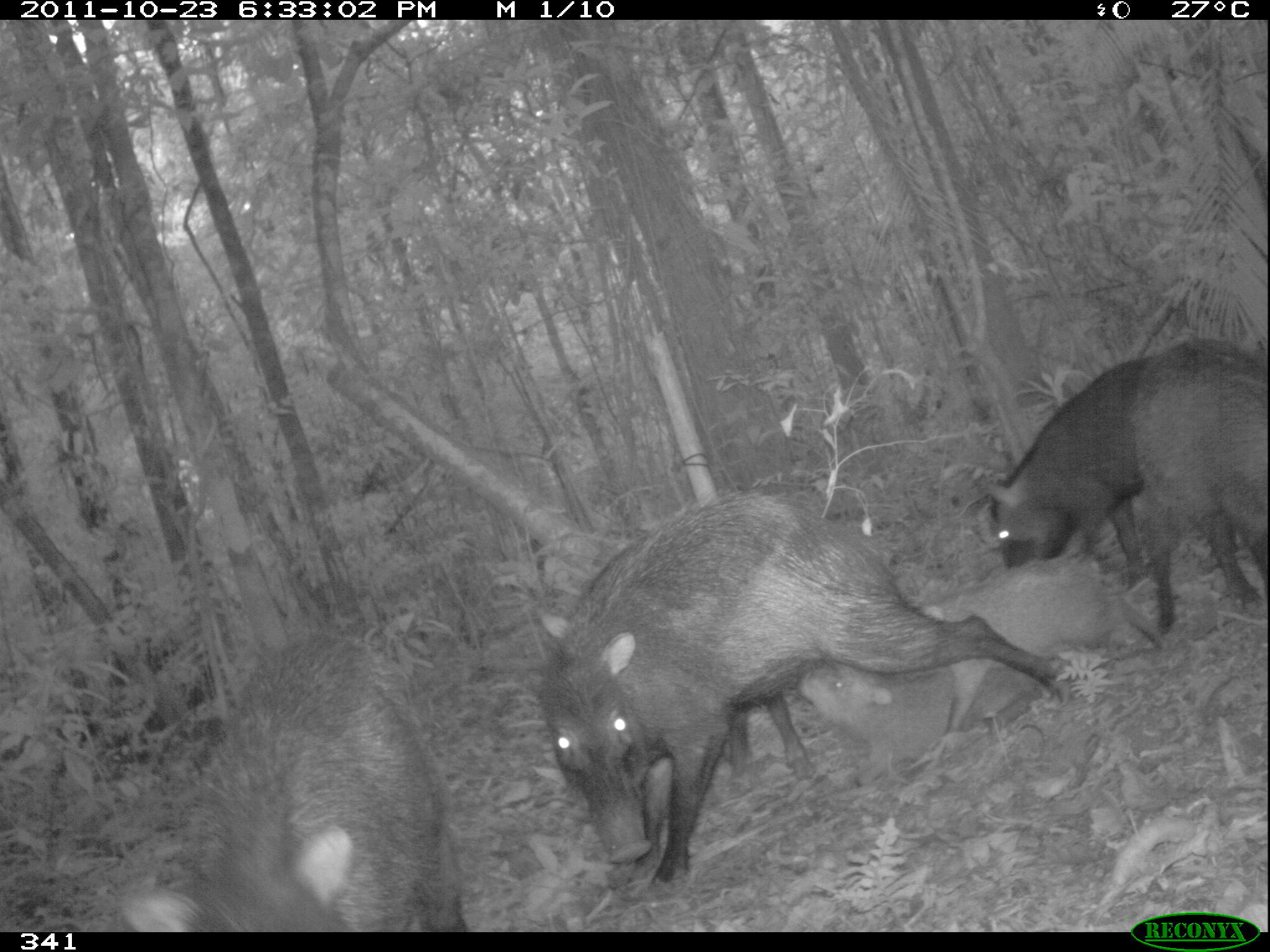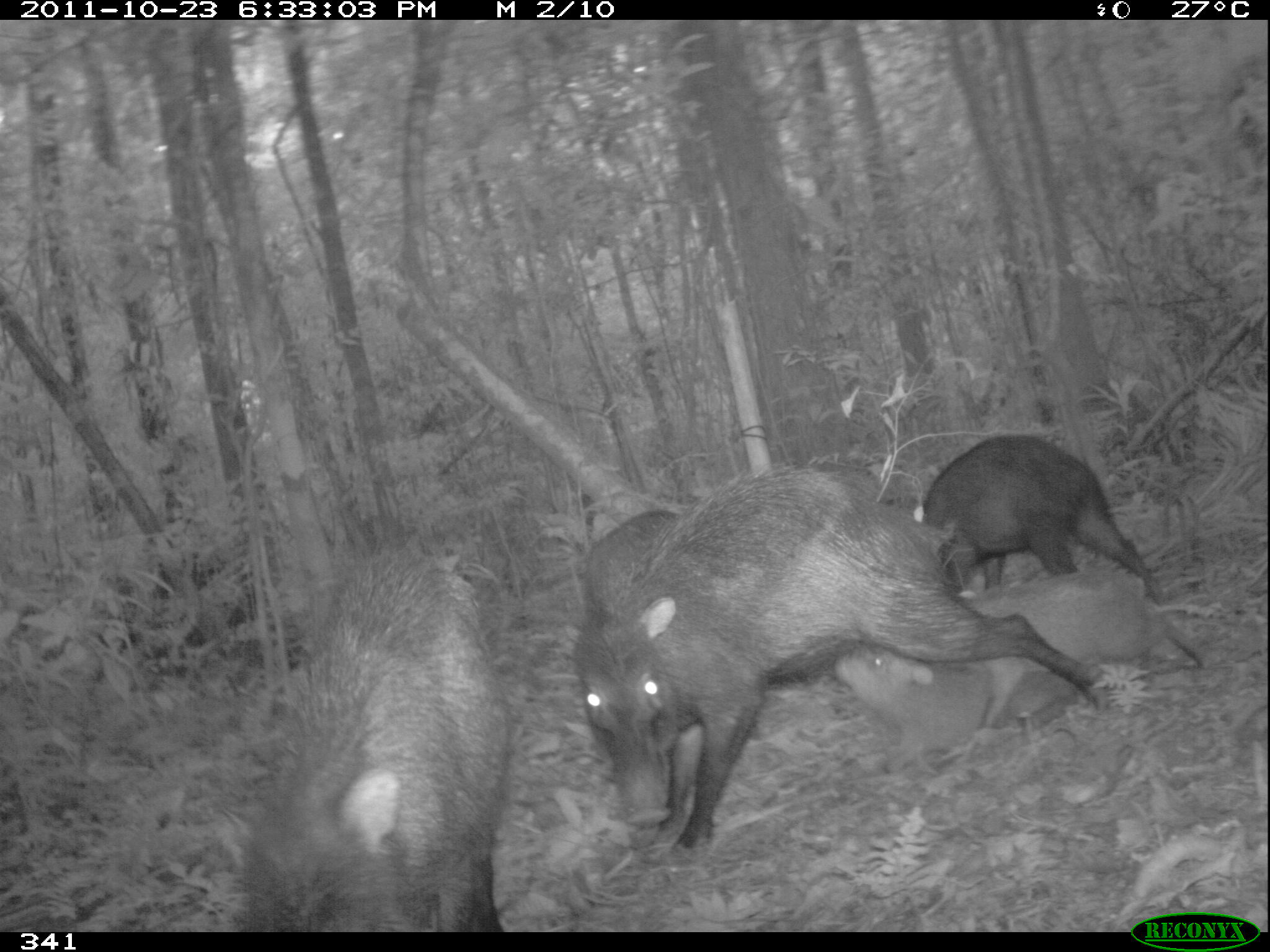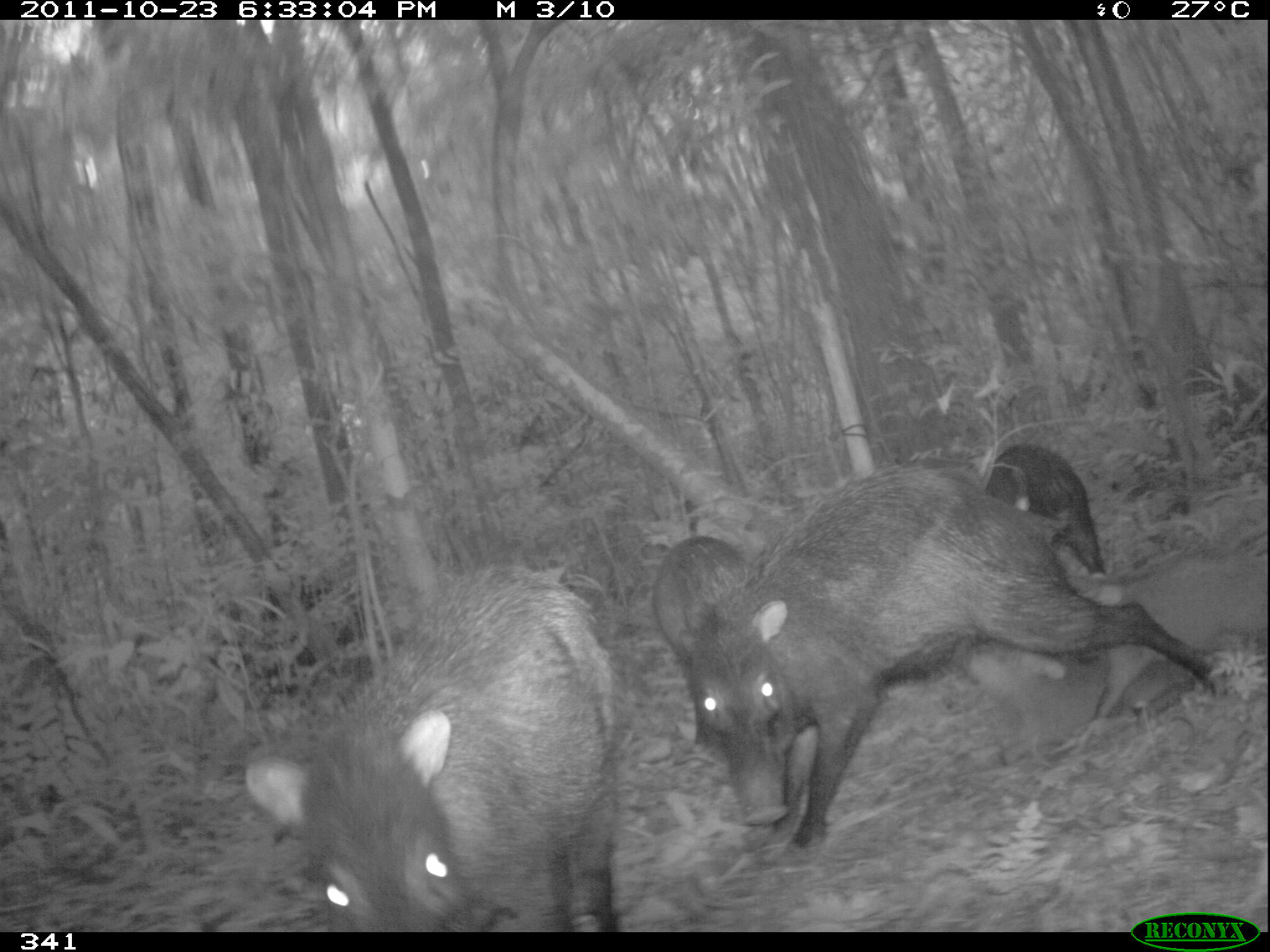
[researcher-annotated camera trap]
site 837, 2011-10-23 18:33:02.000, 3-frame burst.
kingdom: Animalia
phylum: Chordata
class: Mammalia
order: Artiodactyla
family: Tayassuidae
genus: Tayassu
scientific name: Tayassu pecari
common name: white-lipped peccary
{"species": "Tayassu pecari (white-lipped peccary)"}